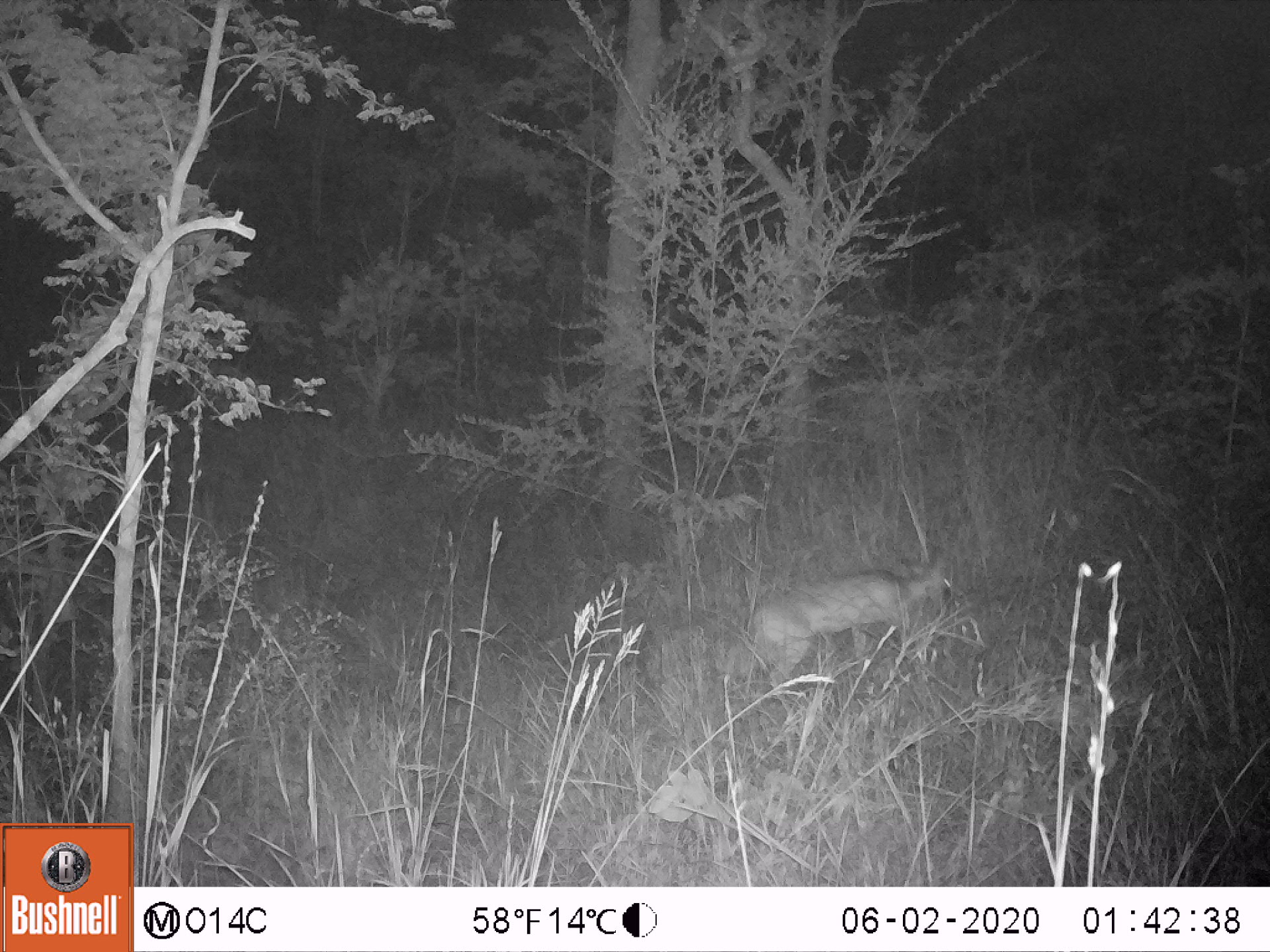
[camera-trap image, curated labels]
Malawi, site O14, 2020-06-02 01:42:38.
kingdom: Animalia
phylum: Chordata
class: Mammalia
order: Artiodactyla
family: Bovidae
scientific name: Antilopinae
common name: small antelope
Small antelope (Antilopinae), count 1.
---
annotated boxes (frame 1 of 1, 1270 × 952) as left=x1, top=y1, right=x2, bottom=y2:
small antelope: left=744, top=533, right=966, bottom=718